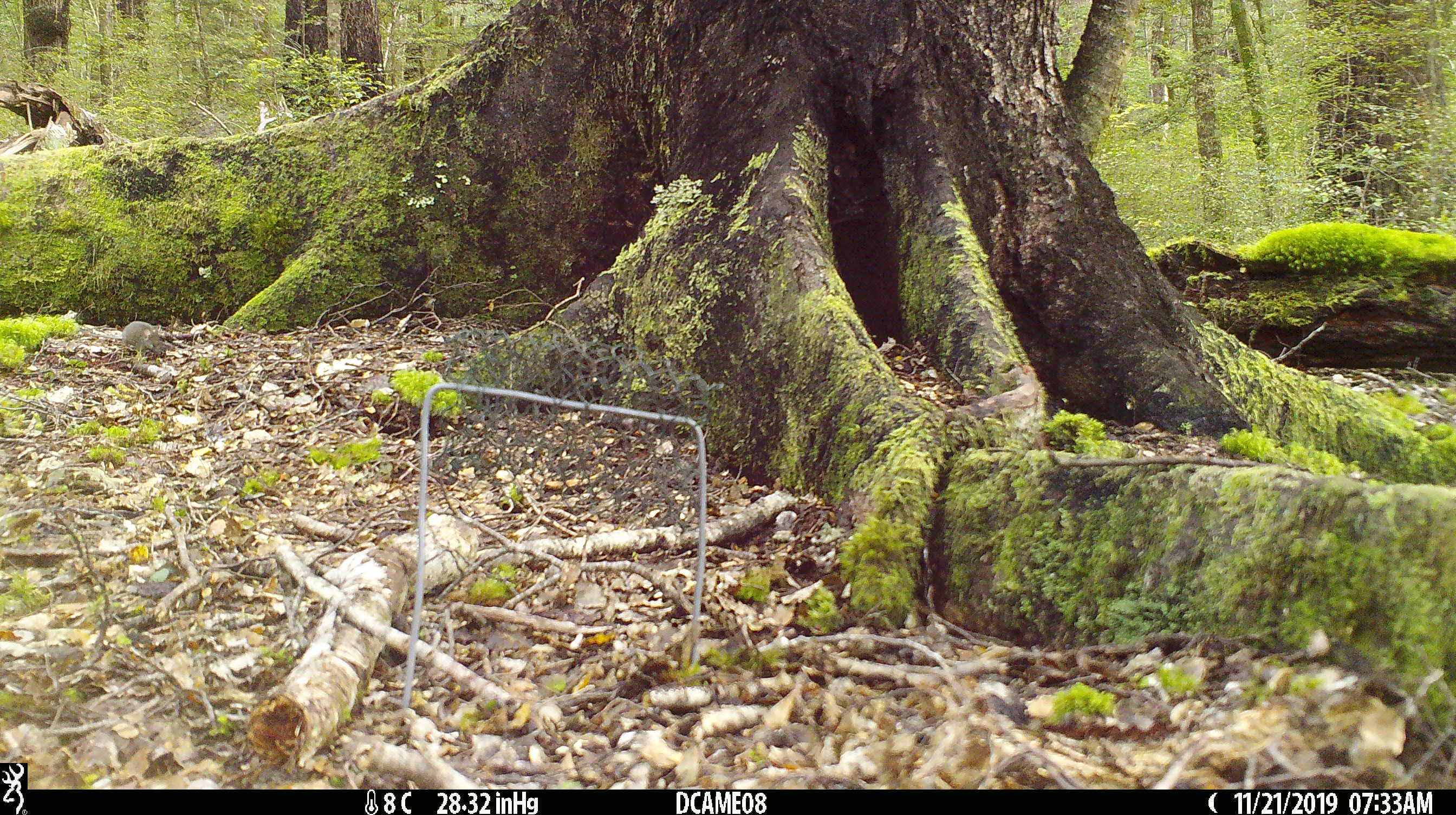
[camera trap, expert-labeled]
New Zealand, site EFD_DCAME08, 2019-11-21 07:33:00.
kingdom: Animalia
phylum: Chordata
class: Mammalia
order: Rodentia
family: Muridae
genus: Mus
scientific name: Mus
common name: mouse